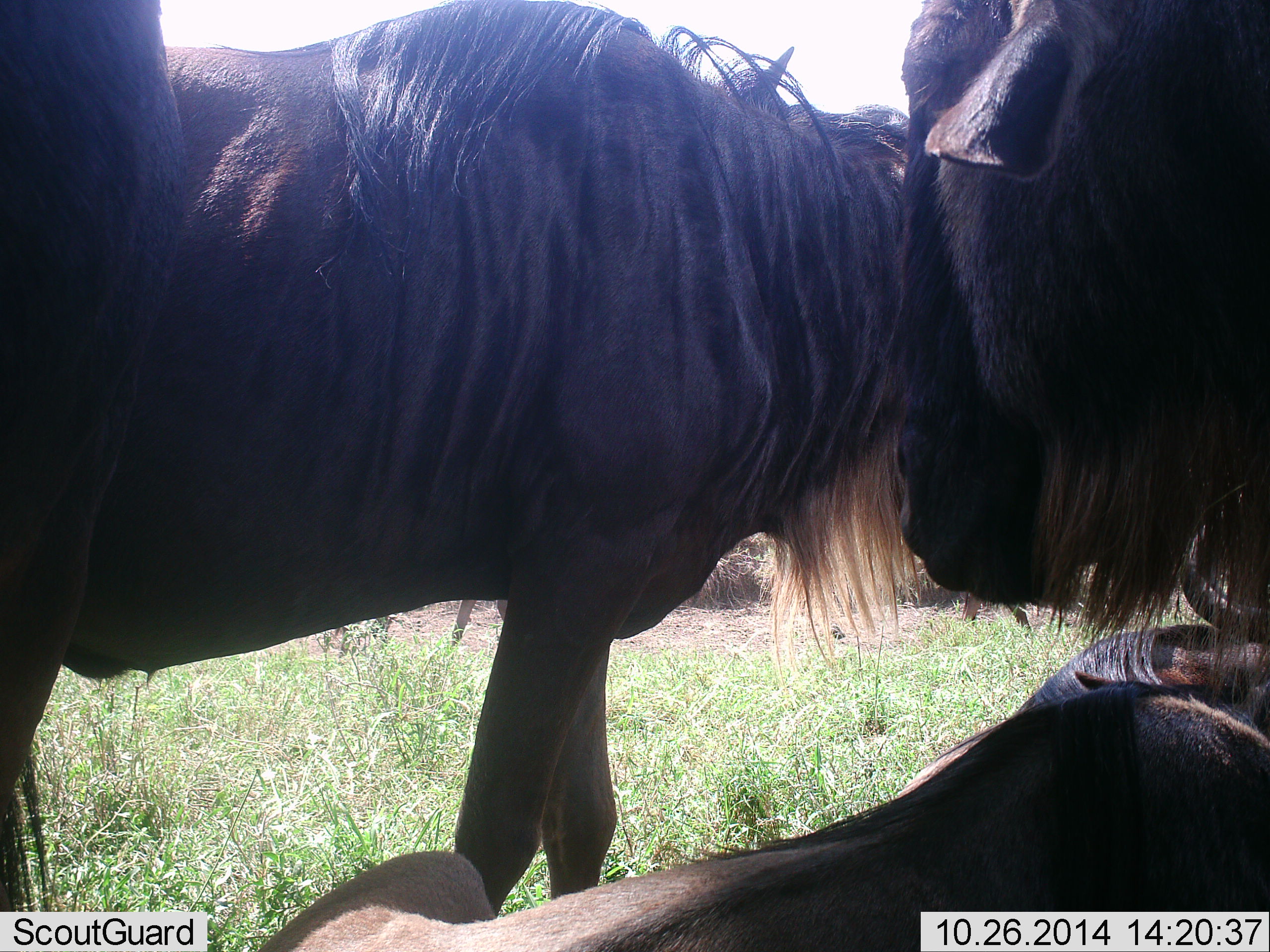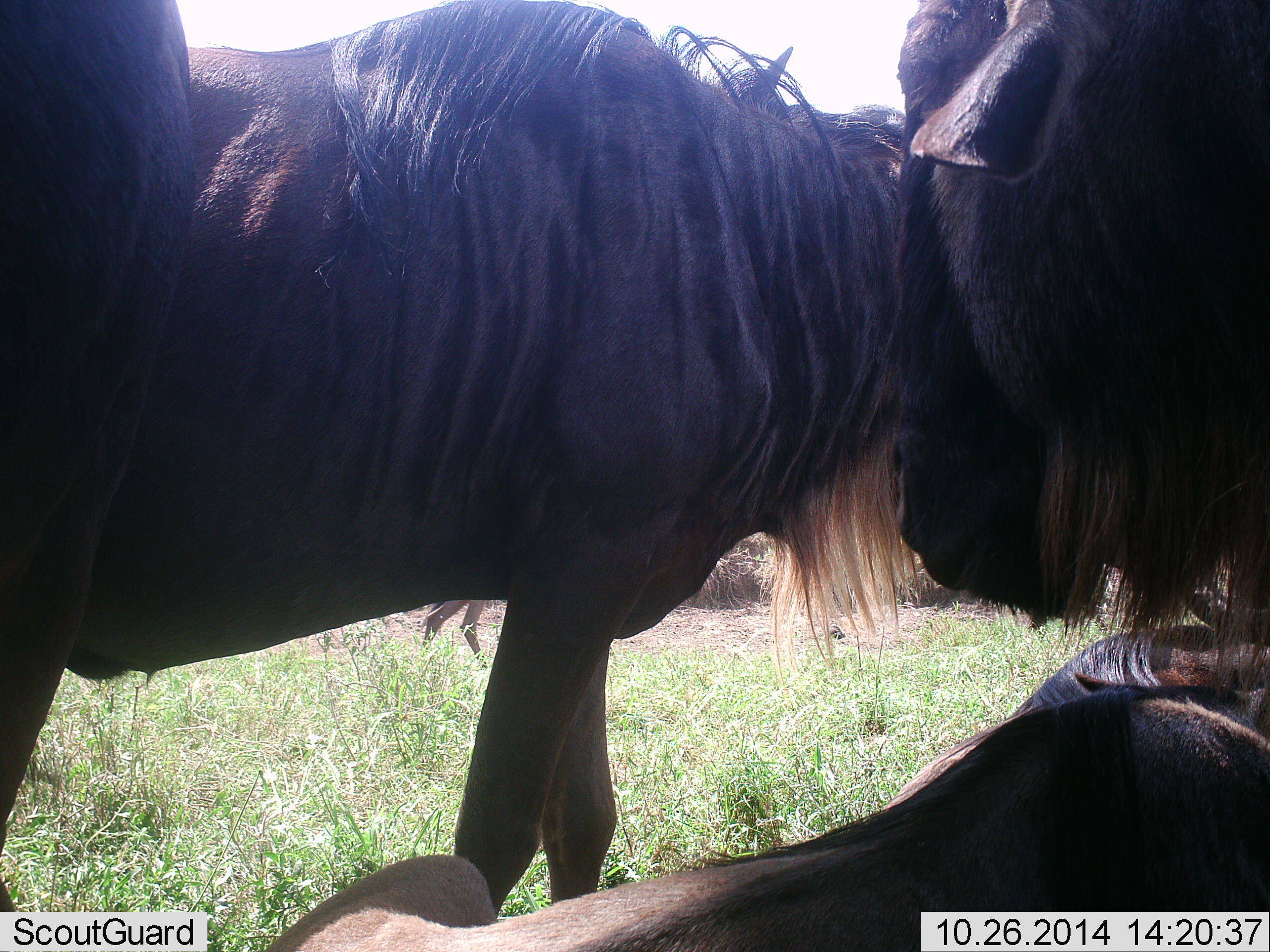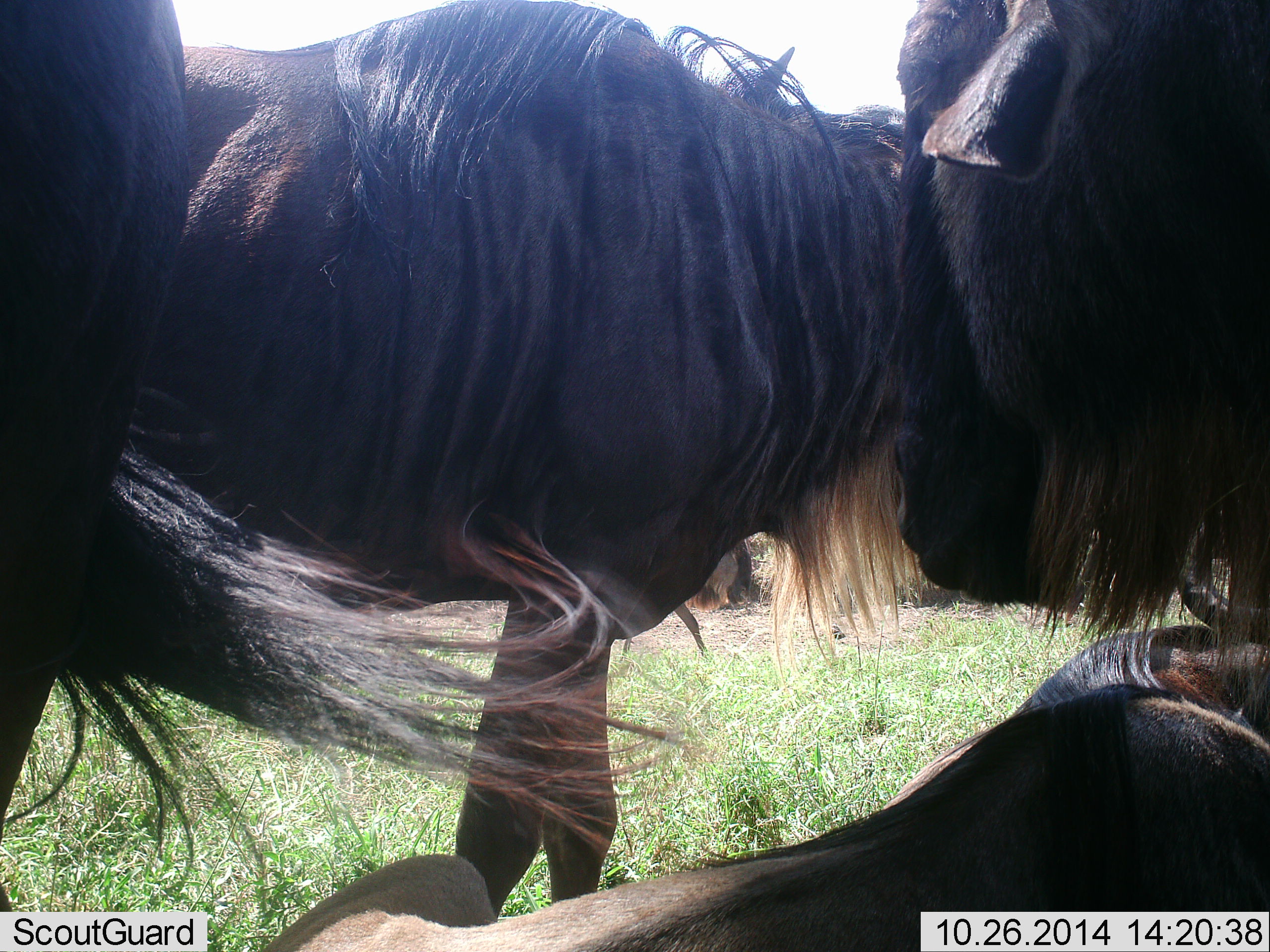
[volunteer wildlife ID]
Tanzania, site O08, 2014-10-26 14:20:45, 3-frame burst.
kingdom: Animalia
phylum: Chordata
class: Mammalia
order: Artiodactyla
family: Bovidae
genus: Connochaetes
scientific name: Connochaetes taurinus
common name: blue wildebeest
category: wildebeest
Wildebeest (blue wildebeest) (Connochaetes taurinus), count 4. Behavior (volunteer vote fractions): standing 80%, resting 70%, moving 10%, interacting 20%. Young present (vote fraction): 0%. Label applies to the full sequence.